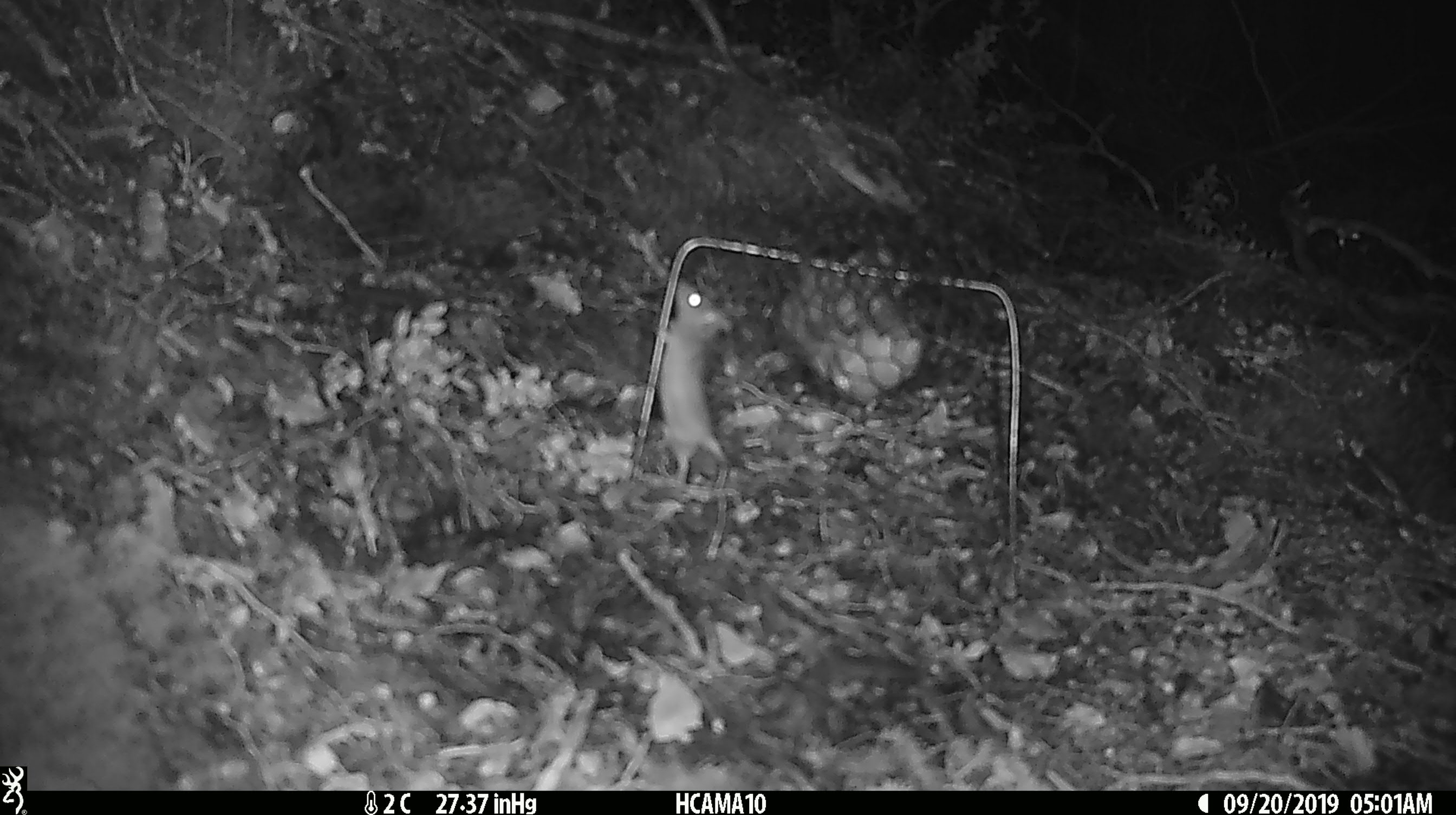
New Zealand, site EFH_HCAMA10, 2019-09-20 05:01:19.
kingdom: Animalia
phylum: Chordata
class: Mammalia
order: Rodentia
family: Muridae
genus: Mus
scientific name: Mus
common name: mouse